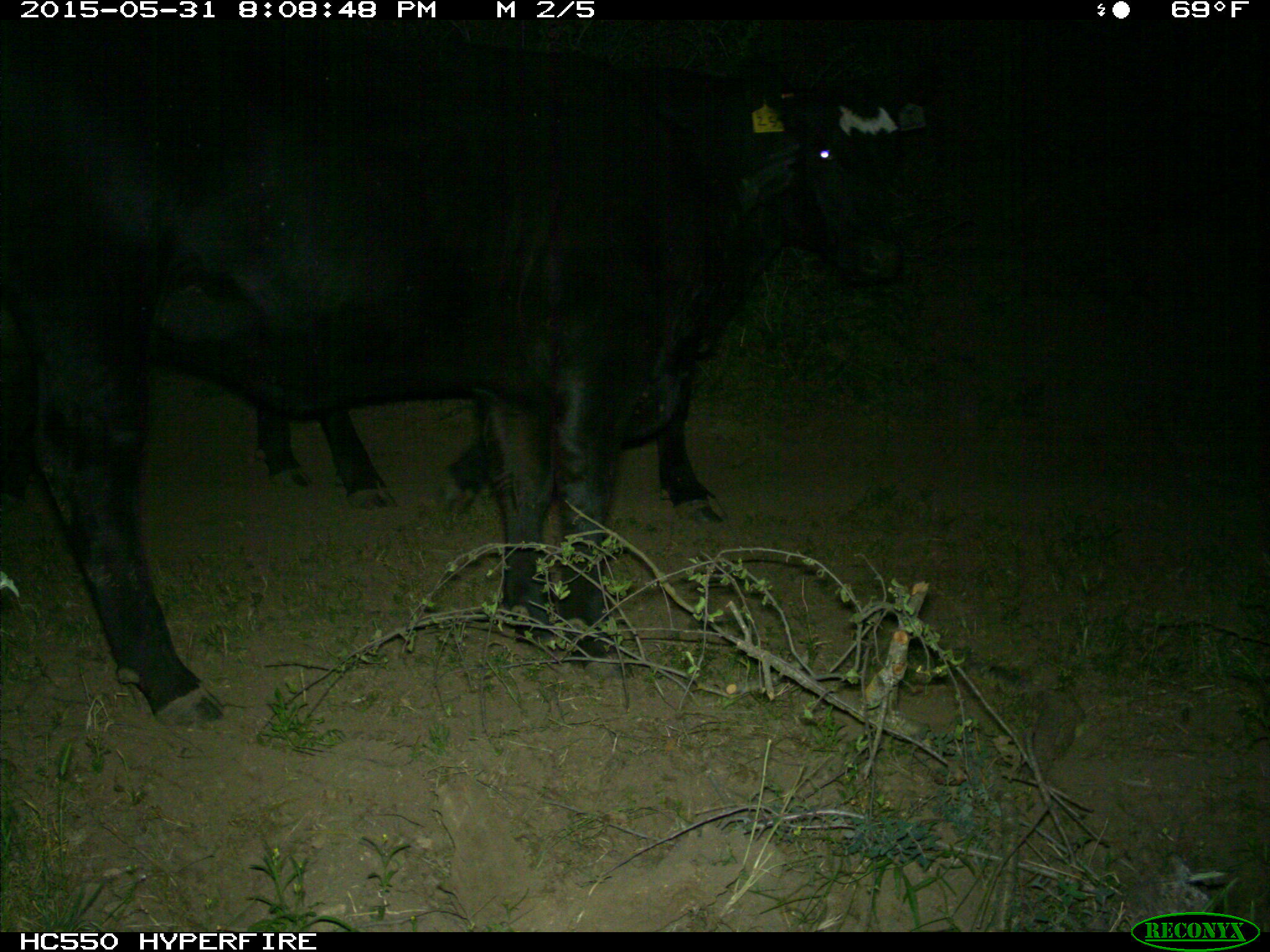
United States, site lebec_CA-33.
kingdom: Animalia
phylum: Chordata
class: Mammalia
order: Artiodactyla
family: Bovidae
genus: Bos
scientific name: Bos taurus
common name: domestic cow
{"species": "Bos taurus (domestic cow)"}